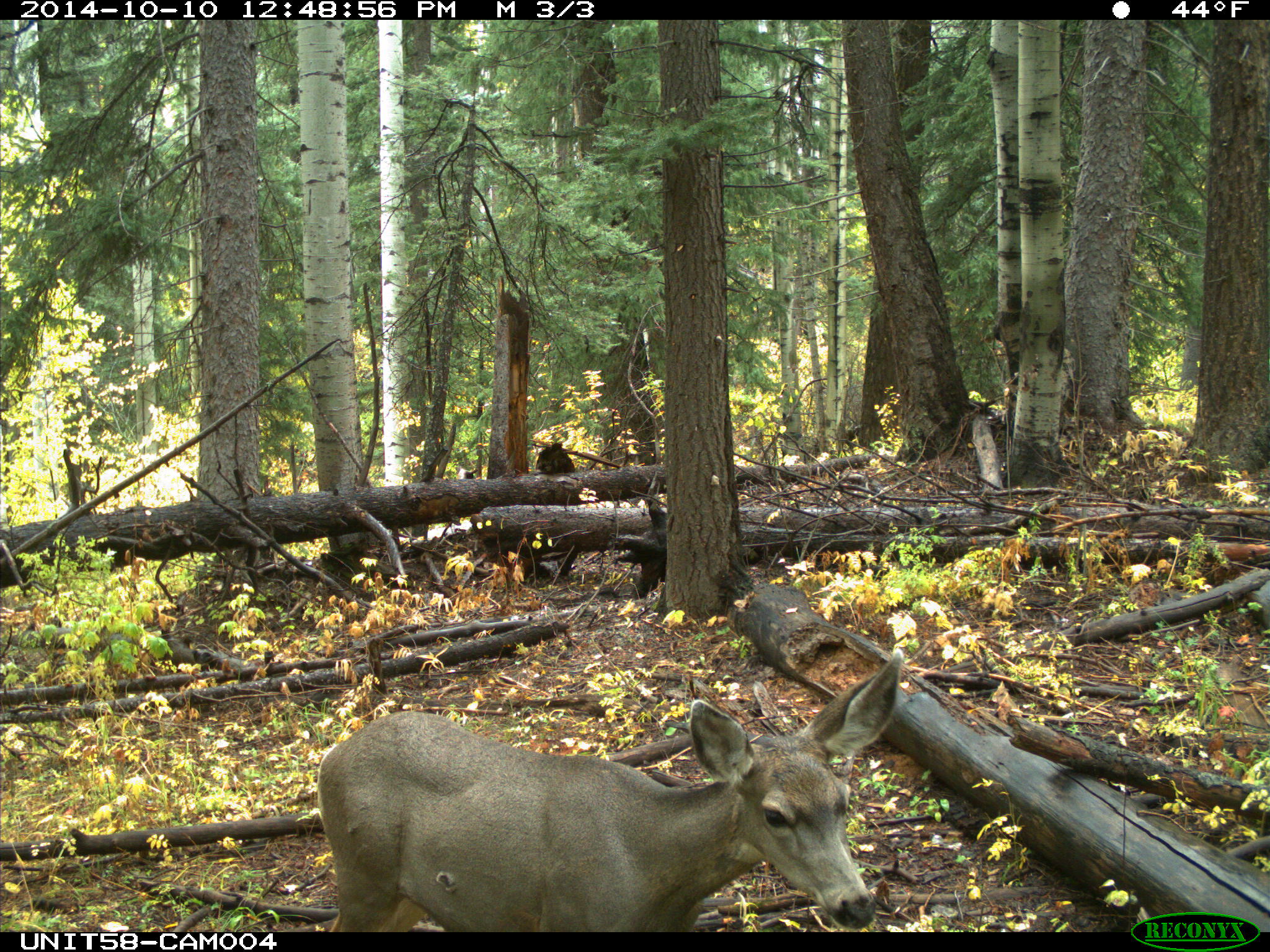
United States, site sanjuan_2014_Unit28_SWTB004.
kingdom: Animalia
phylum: Chordata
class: Mammalia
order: Artiodactyla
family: Cervidae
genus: Odocoileus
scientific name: Odocoileus hemionus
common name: mule deer